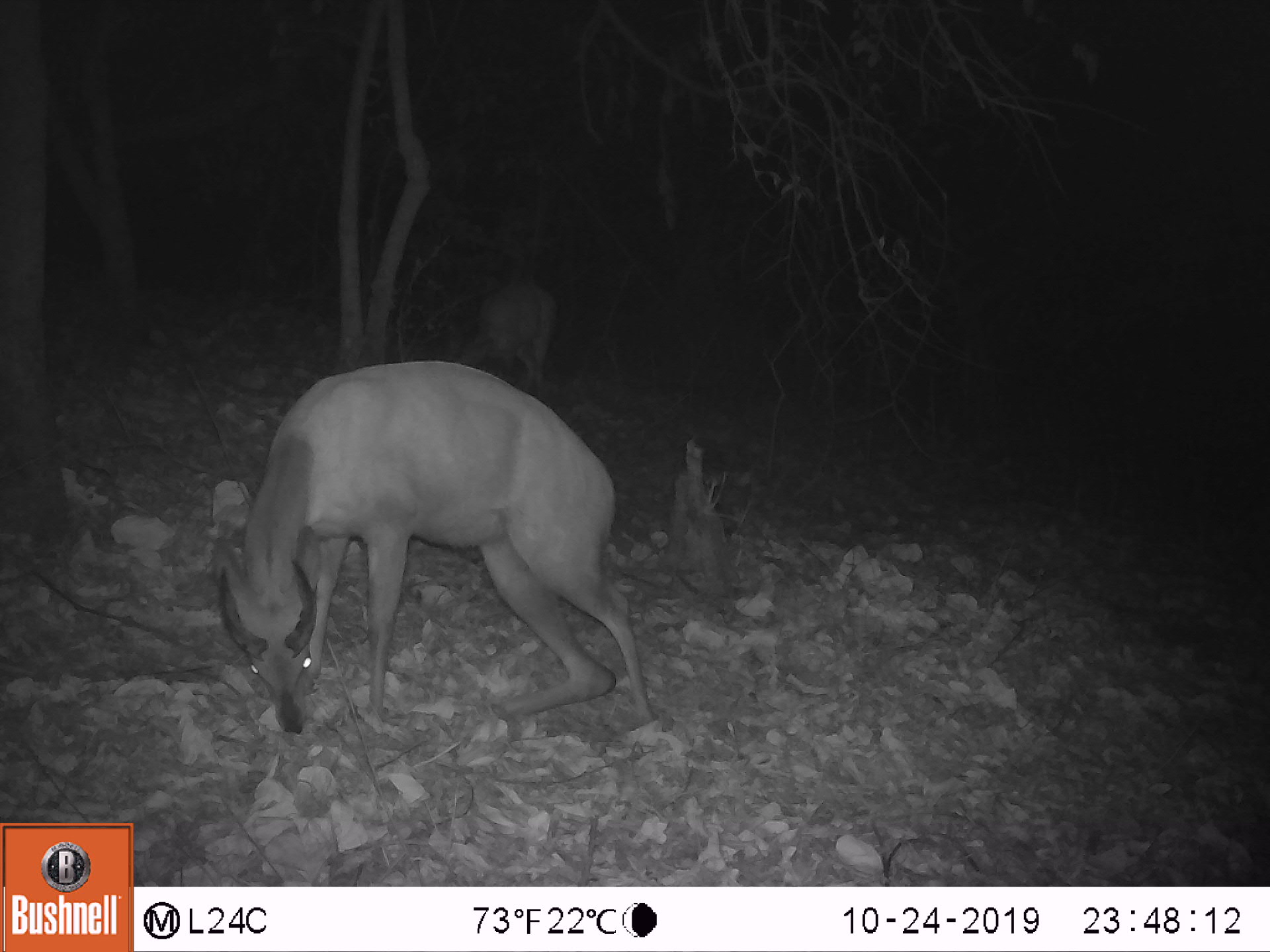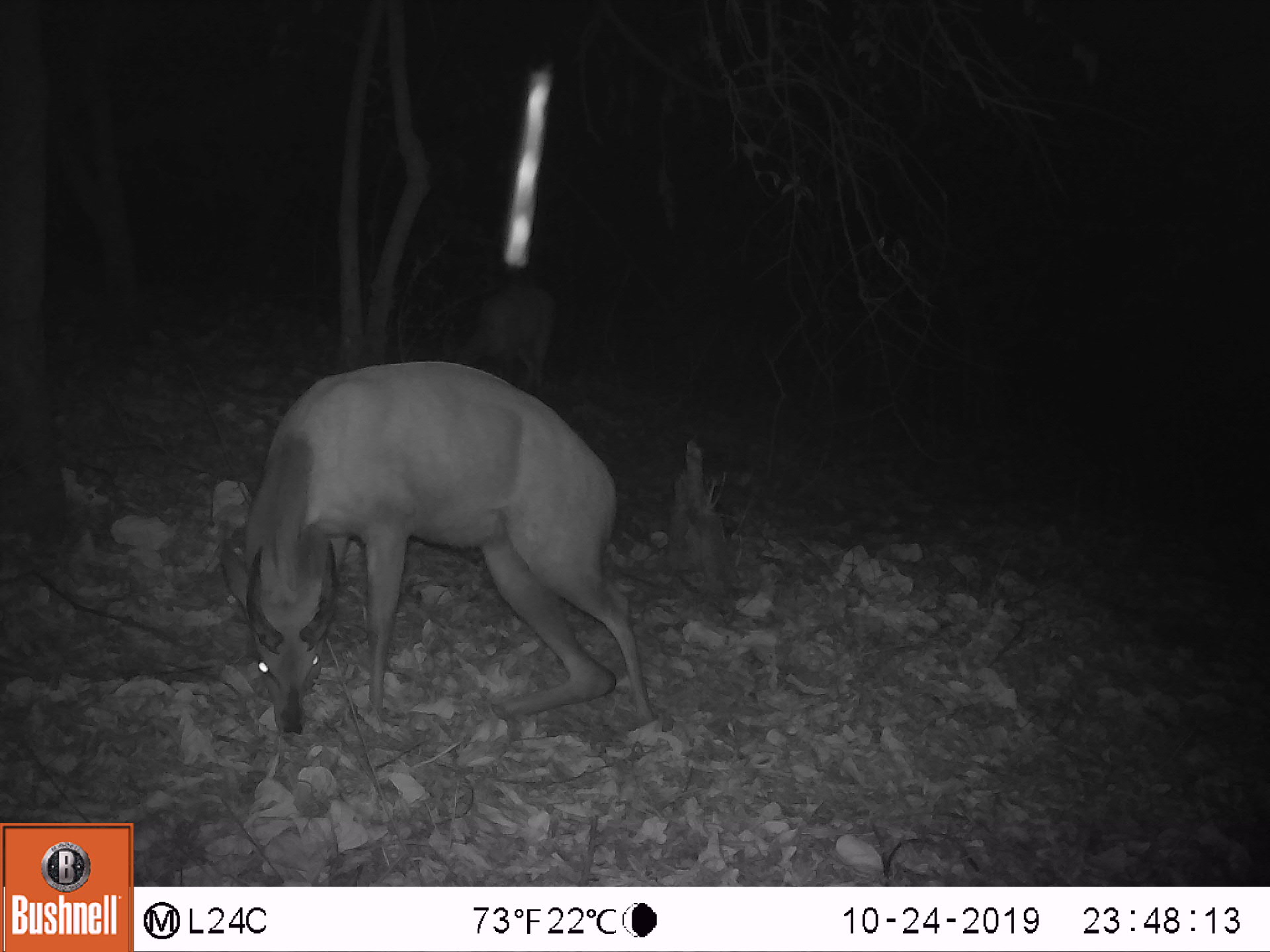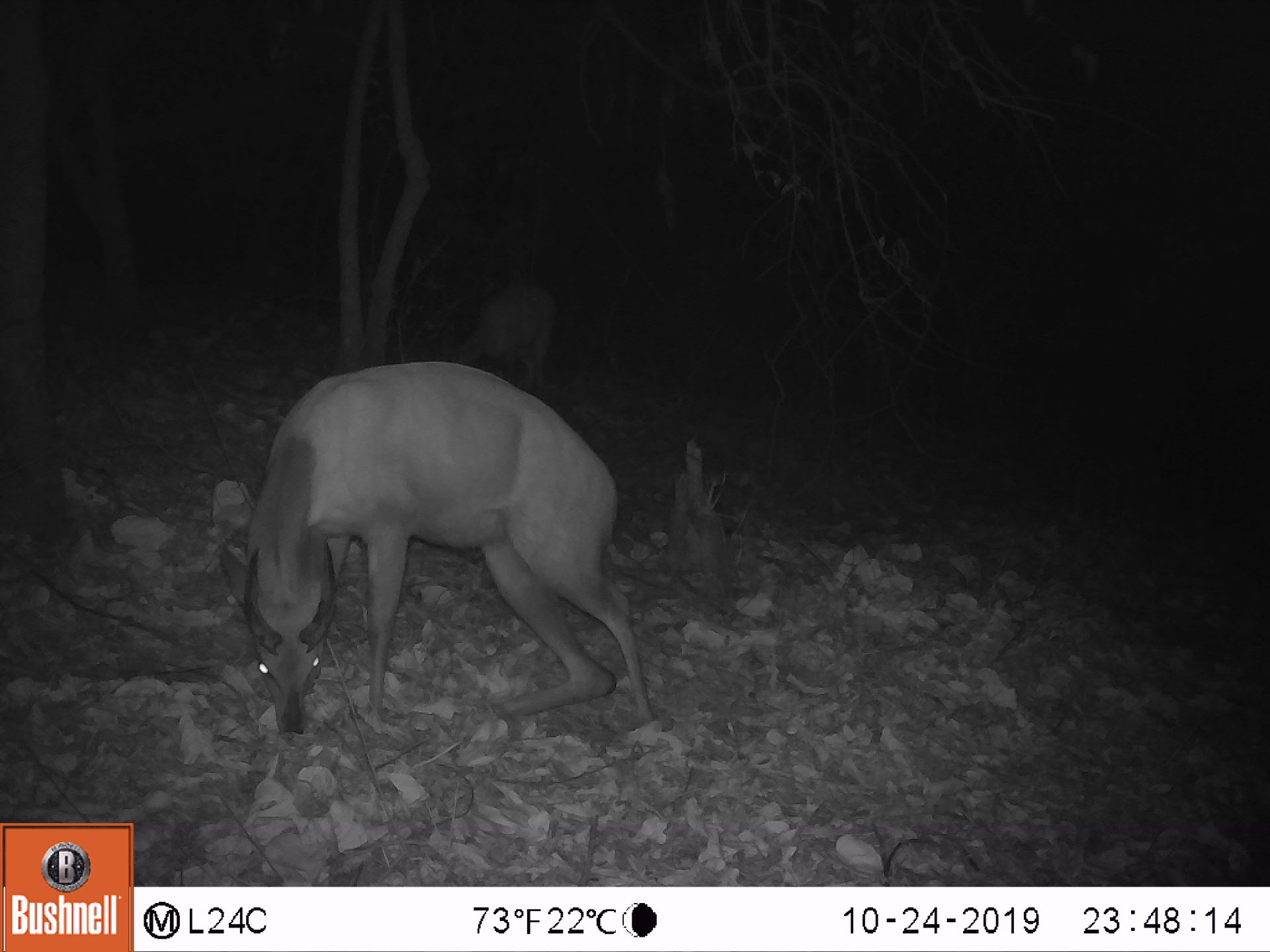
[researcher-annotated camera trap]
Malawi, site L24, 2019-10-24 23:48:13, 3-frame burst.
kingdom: Animalia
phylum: Chordata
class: Mammalia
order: Artiodactyla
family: Bovidae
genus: Tragelaphus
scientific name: Tragelaphus sylvaticus sylvaticus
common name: cape bushbuck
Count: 2.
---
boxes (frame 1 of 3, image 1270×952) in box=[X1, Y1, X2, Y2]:
cape bushbuck: box=[205, 356, 673, 744]; box=[445, 268, 560, 396]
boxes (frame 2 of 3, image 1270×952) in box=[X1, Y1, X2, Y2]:
cape bushbuck: box=[209, 348, 673, 741]; box=[459, 277, 567, 375]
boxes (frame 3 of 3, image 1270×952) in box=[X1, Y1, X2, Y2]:
cape bushbuck: box=[210, 348, 665, 739]; box=[431, 273, 562, 391]